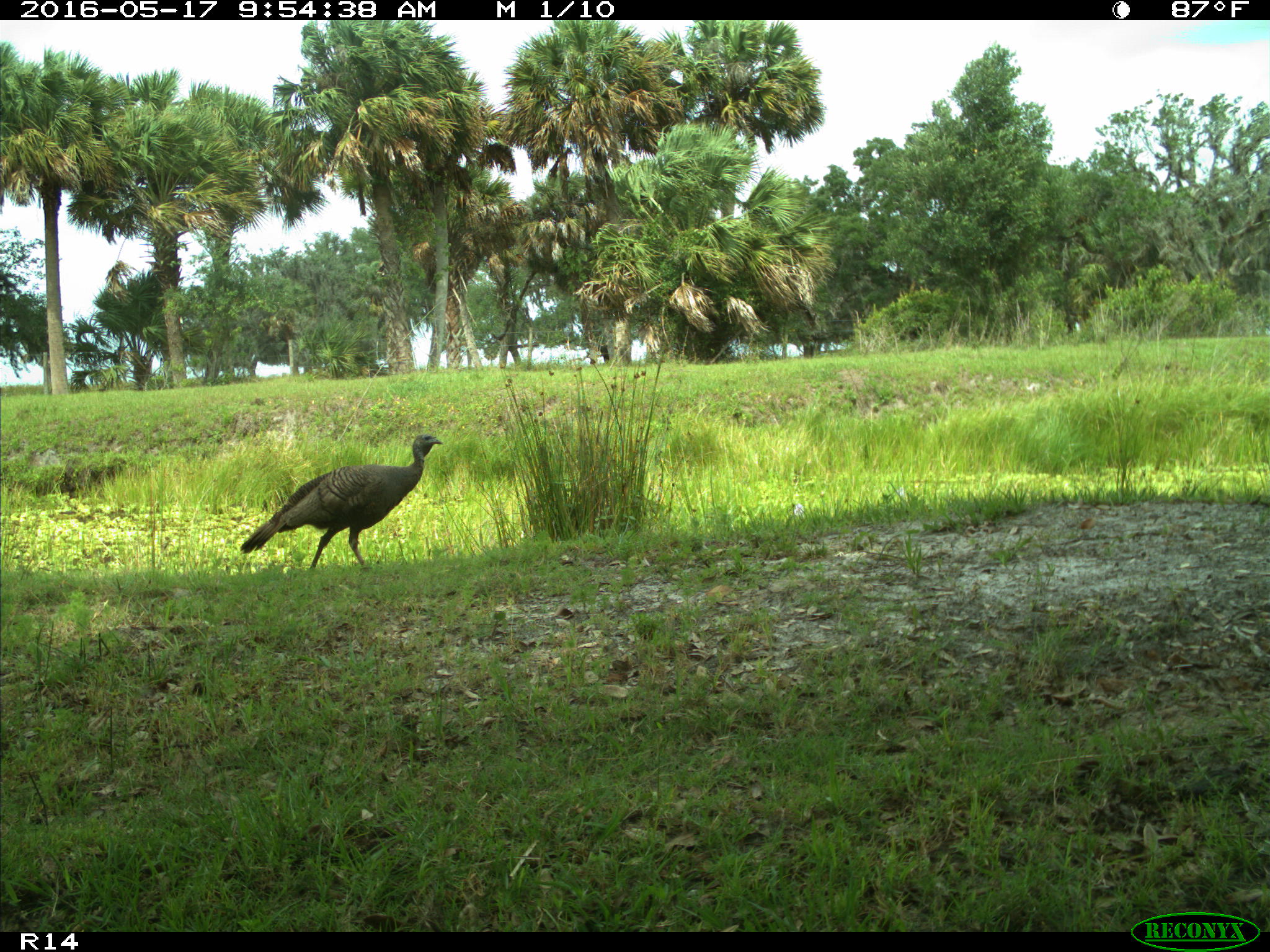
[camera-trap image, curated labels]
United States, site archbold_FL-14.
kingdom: Animalia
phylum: Chordata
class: Aves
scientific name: Aves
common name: birds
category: unidentified bird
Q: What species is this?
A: Unidentified bird (birds) (Aves).